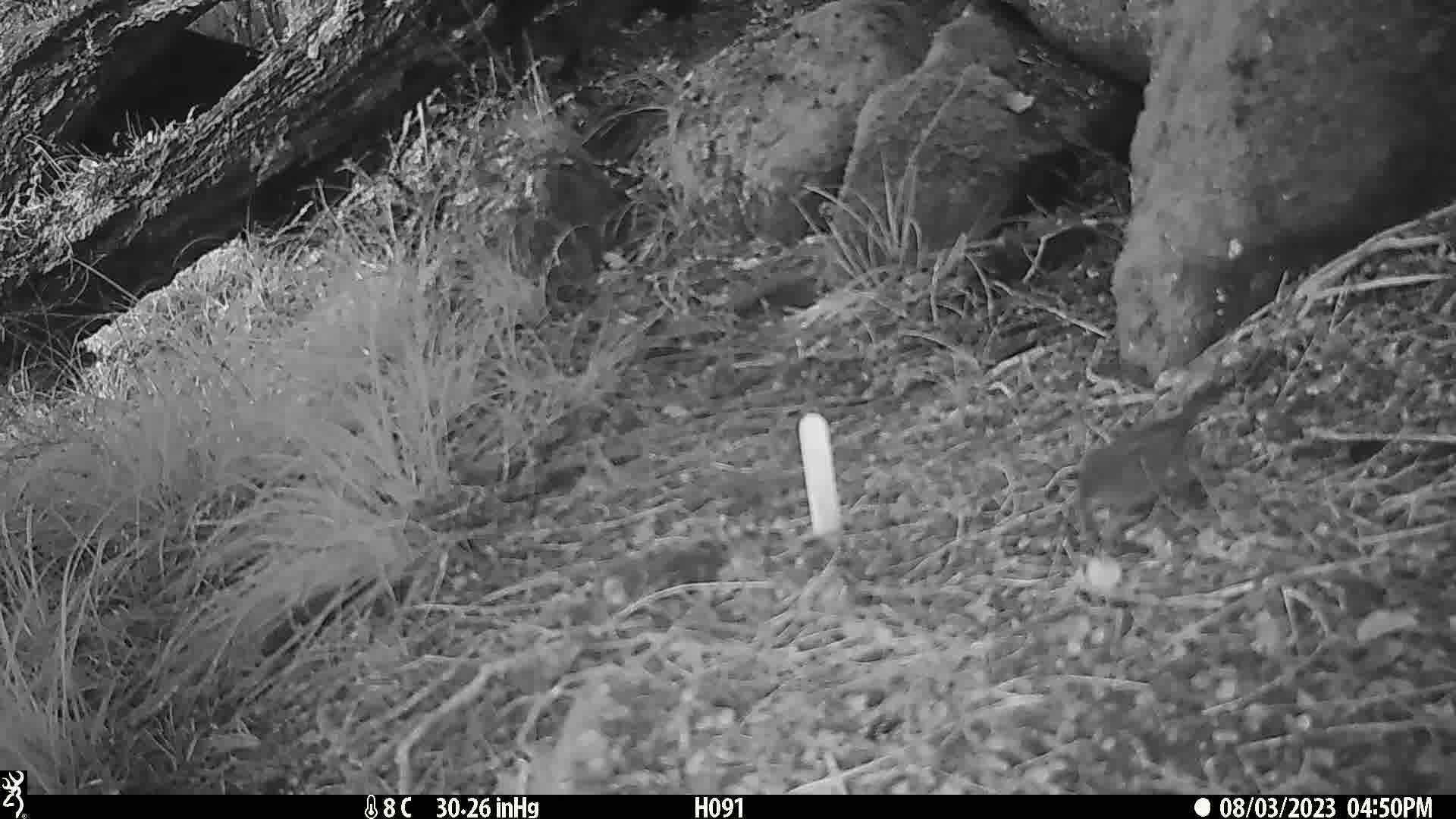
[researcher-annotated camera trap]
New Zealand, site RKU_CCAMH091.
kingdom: Animalia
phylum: Chordata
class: Aves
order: Passeriformes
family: Prunellidae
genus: Prunella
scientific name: Prunella modularis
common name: dunnock